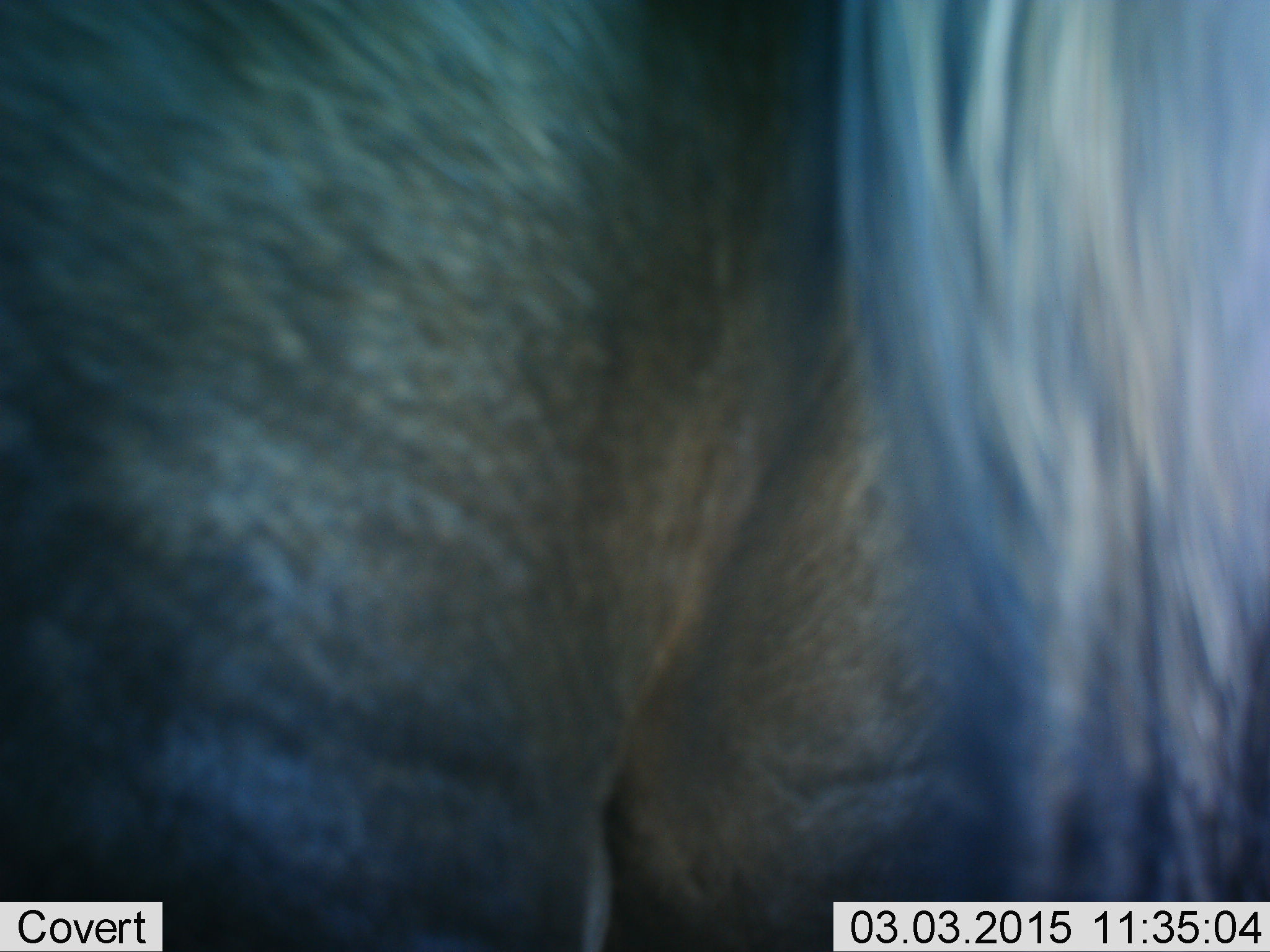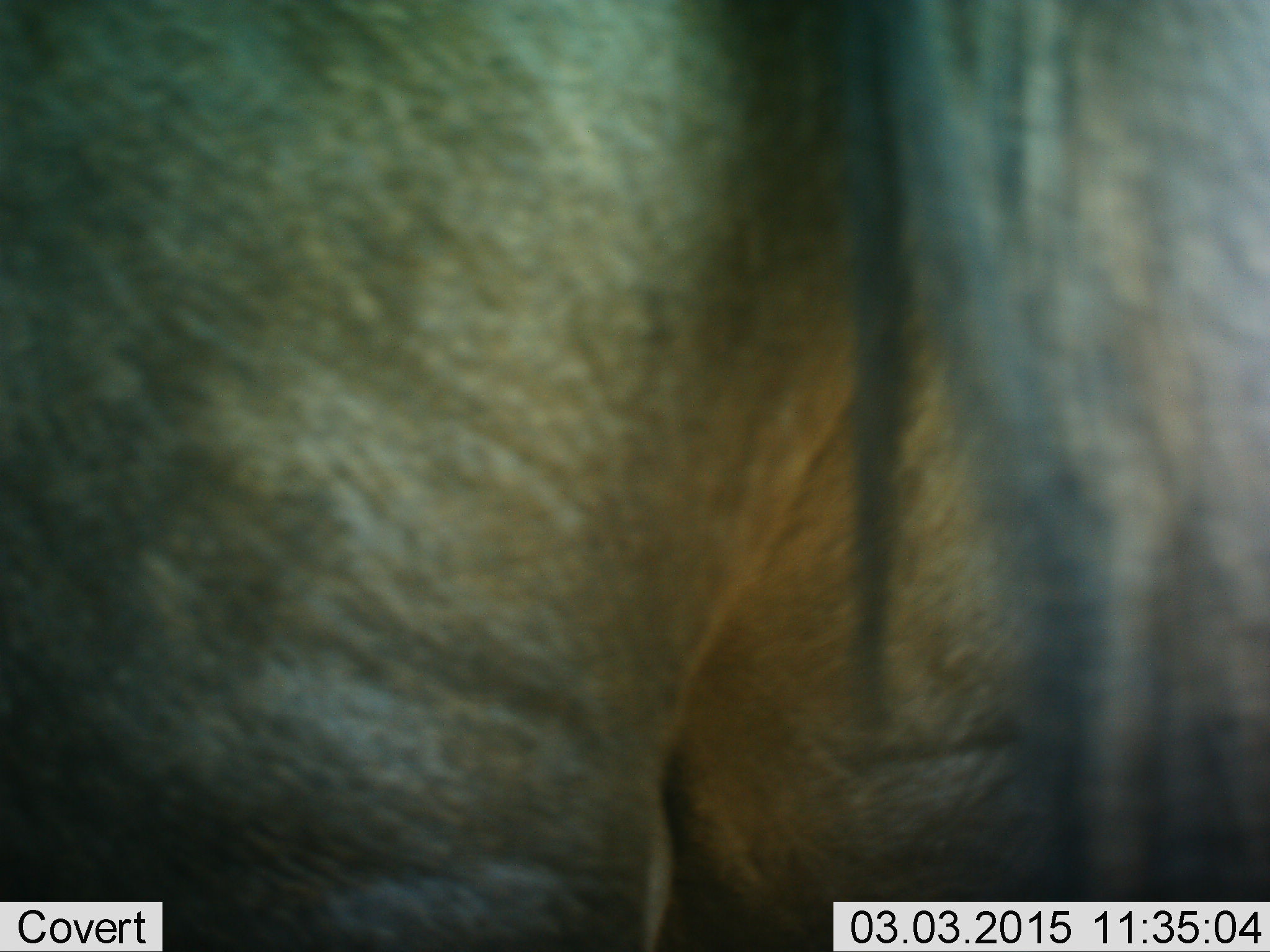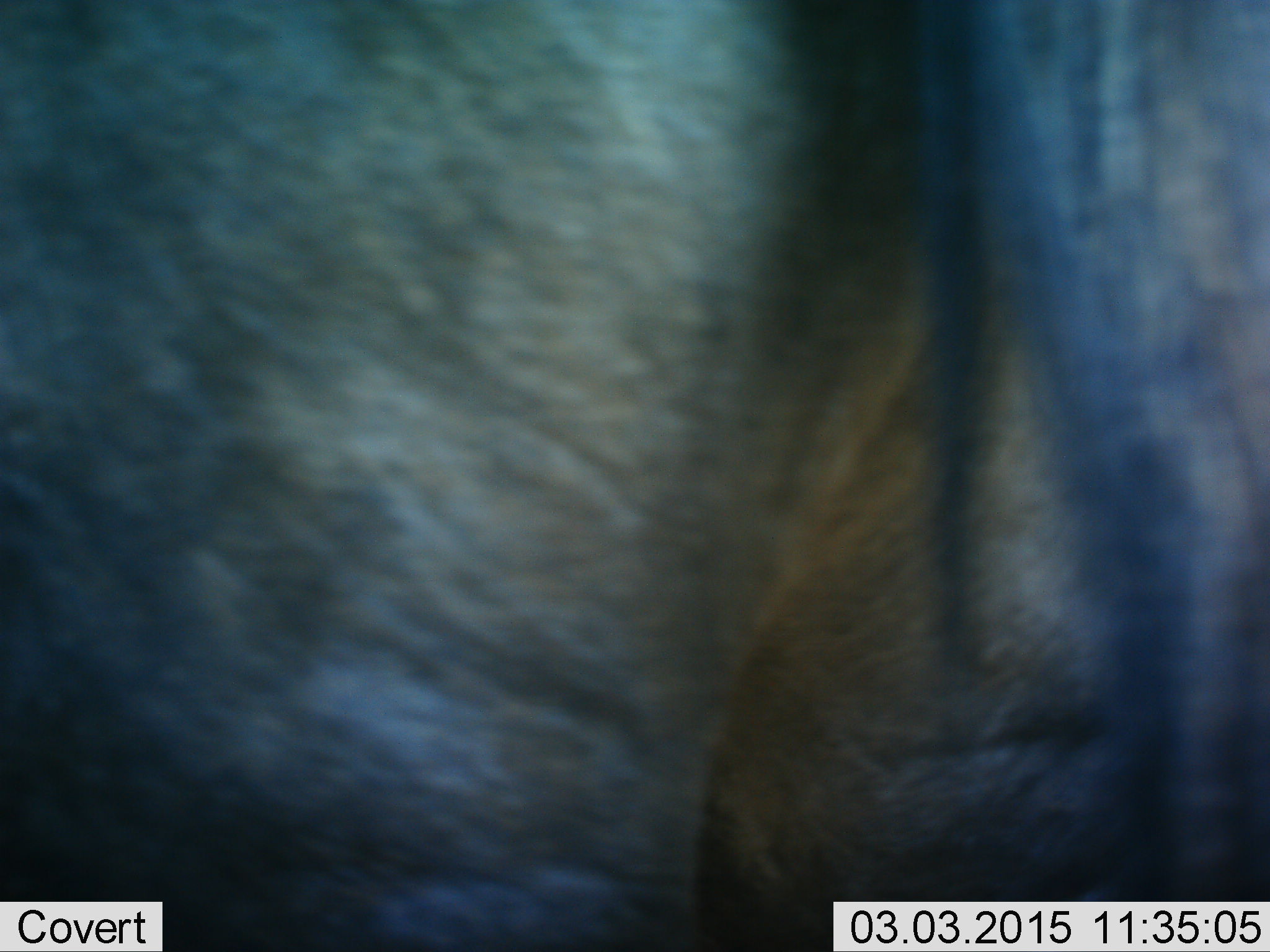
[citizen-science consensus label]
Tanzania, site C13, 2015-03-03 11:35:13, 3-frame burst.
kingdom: Animalia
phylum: Chordata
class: Mammalia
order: Artiodactyla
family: Bovidae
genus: Connochaetes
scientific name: Connochaetes taurinus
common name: blue wildebeest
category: wildebeest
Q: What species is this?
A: Wildebeest (blue wildebeest) (Connochaetes taurinus).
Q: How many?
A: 1.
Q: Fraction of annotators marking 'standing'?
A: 100%.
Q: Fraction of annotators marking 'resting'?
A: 0%.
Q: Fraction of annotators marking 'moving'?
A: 0%.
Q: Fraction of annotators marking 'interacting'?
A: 0%.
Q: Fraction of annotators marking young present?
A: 0%.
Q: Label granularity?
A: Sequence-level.